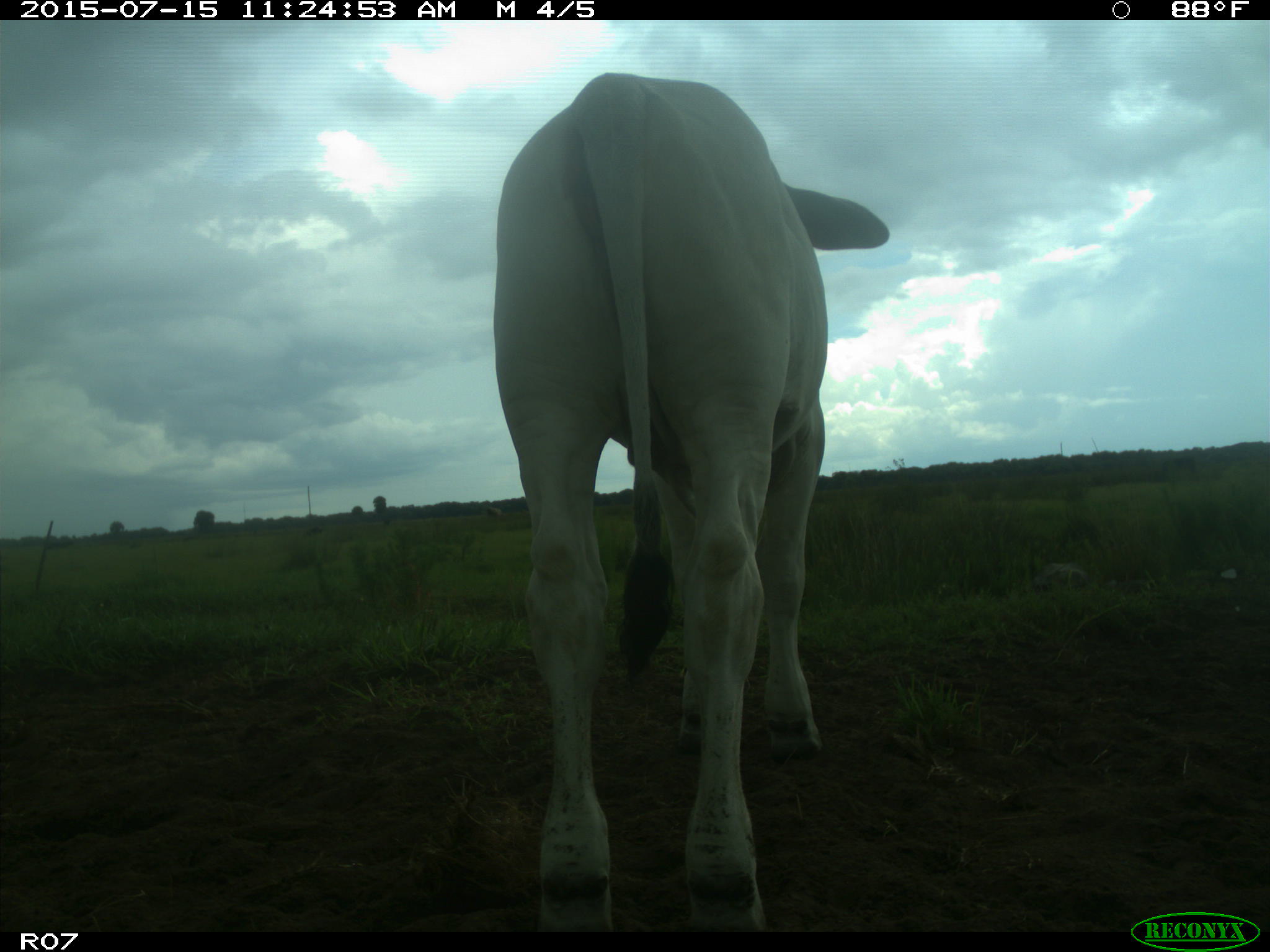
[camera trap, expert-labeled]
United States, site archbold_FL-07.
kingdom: Animalia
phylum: Chordata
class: Mammalia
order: Artiodactyla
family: Bovidae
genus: Bos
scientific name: Bos taurus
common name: domestic cow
Bos taurus (domestic cow).